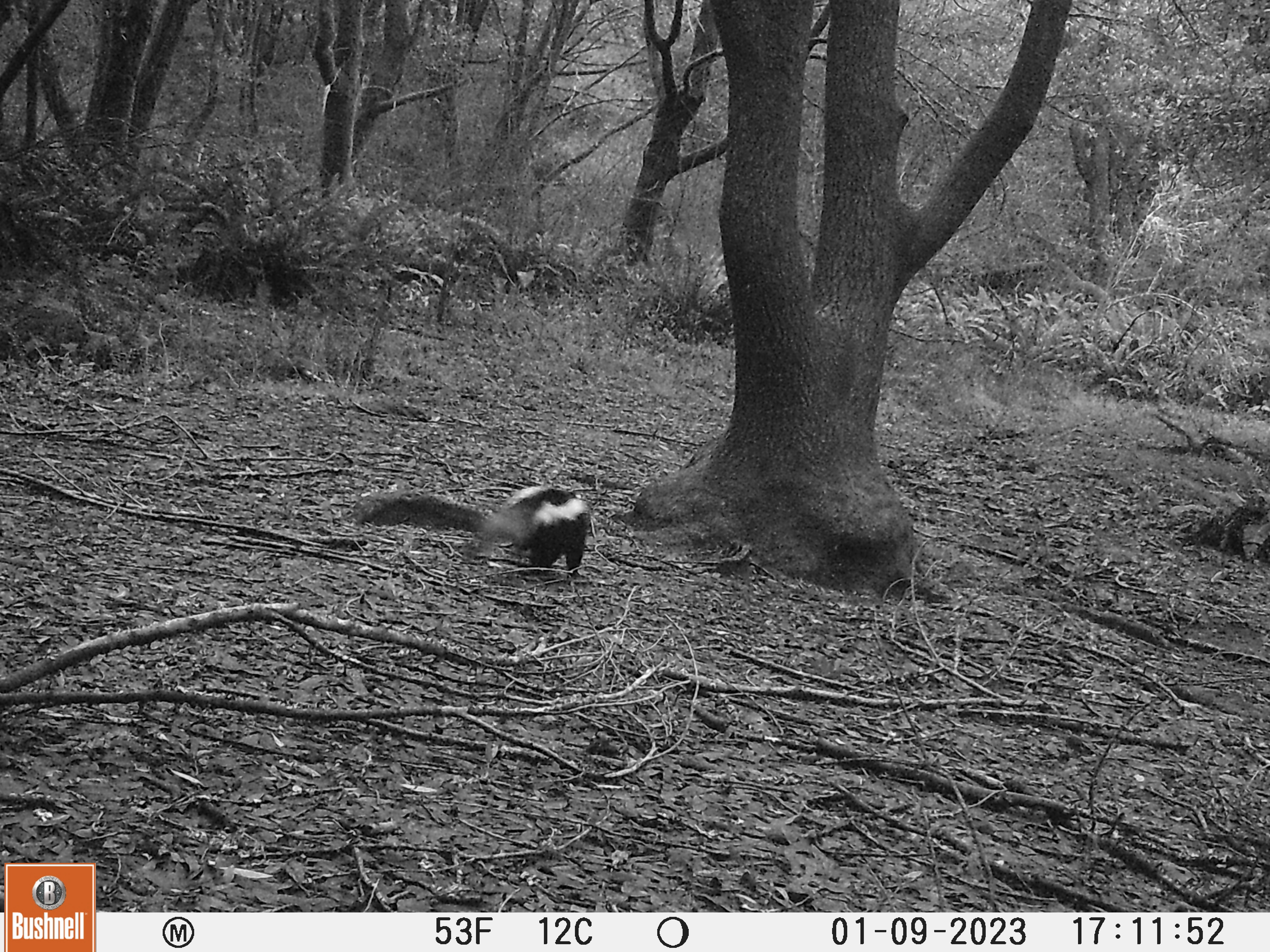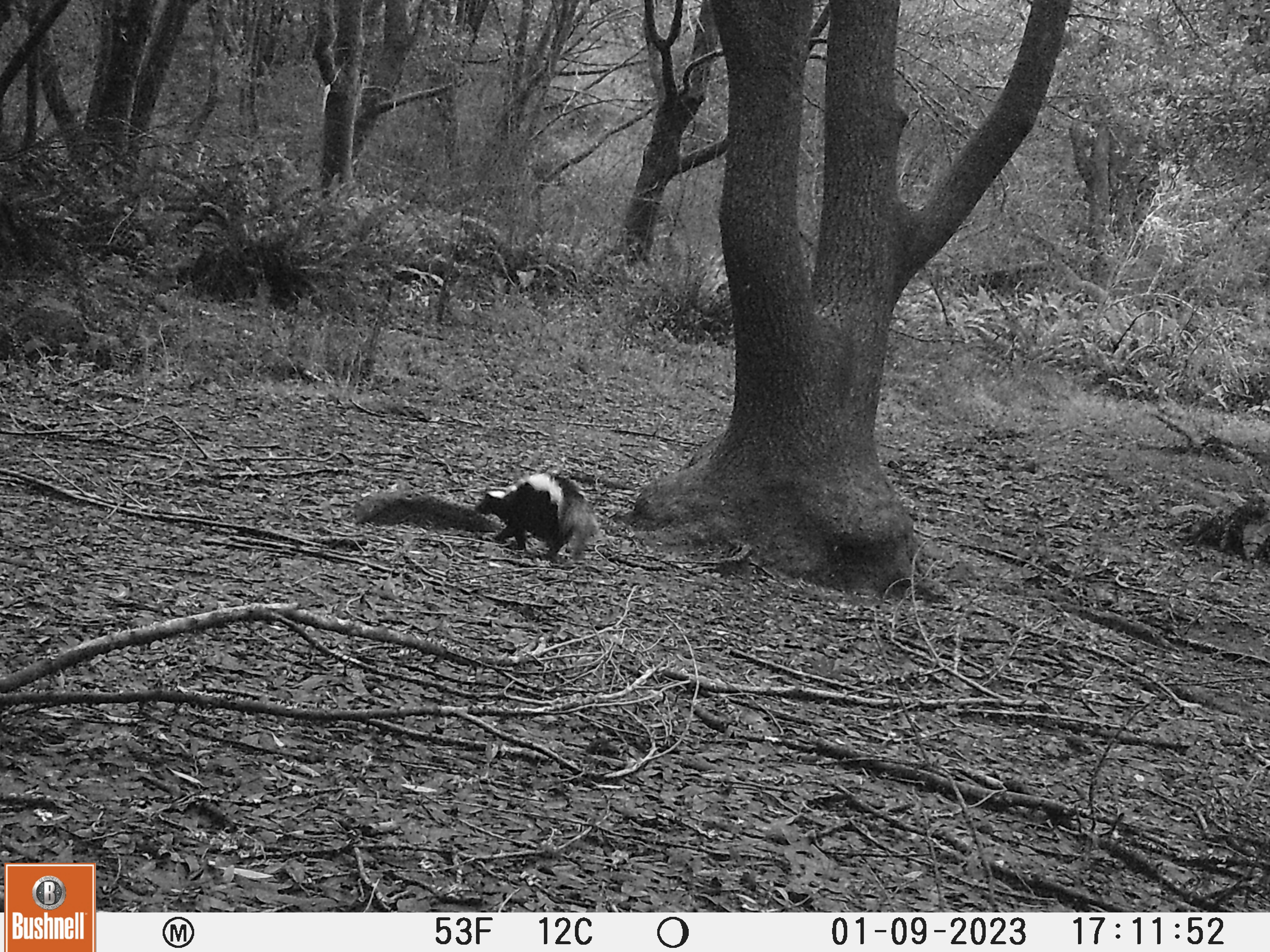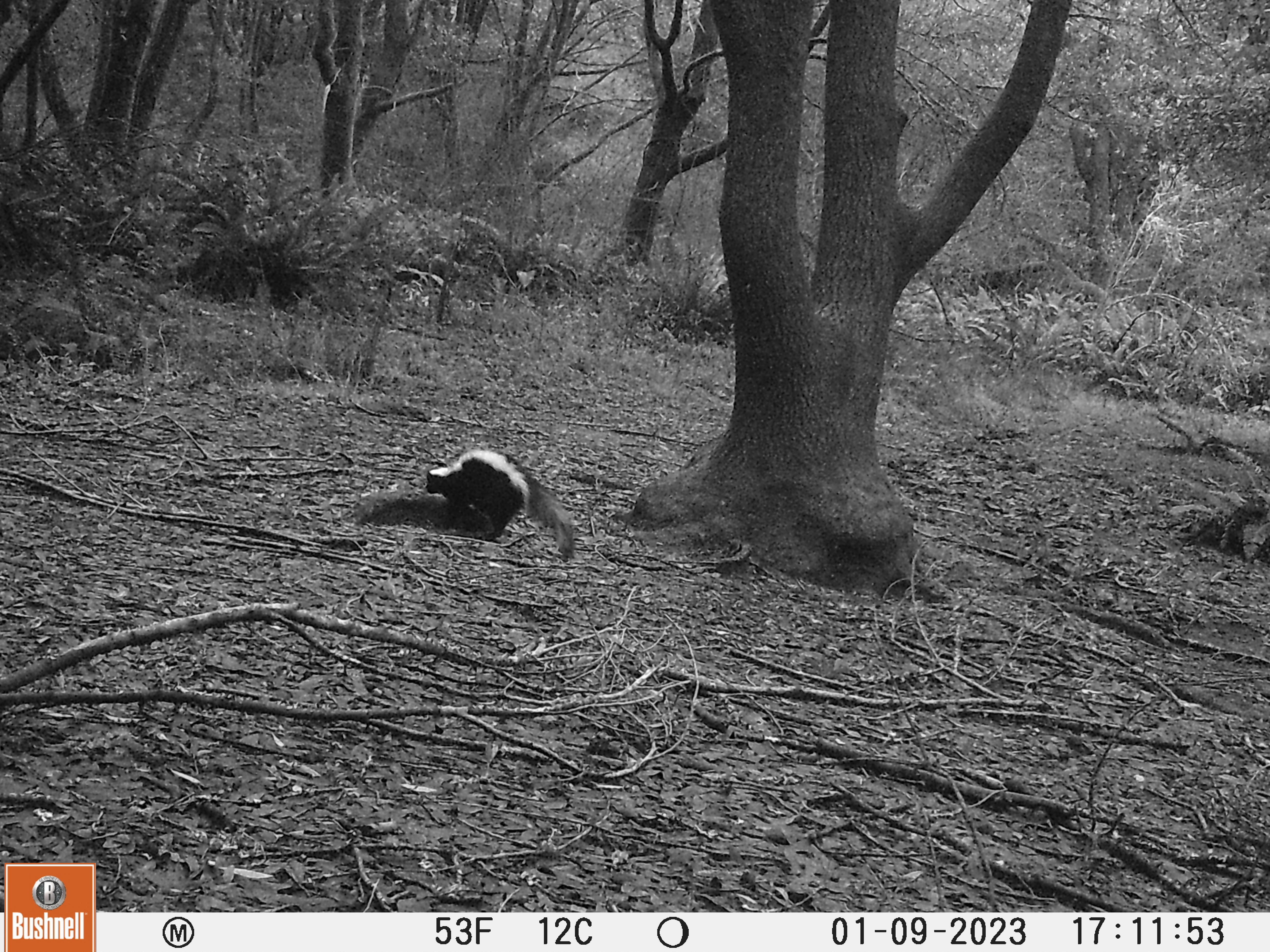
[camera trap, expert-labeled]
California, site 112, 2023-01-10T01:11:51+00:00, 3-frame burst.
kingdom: Animalia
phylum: Chordata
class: Mammalia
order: Carnivora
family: Mephitidae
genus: Mephitis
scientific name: Mephitis mephitis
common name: striped skunk